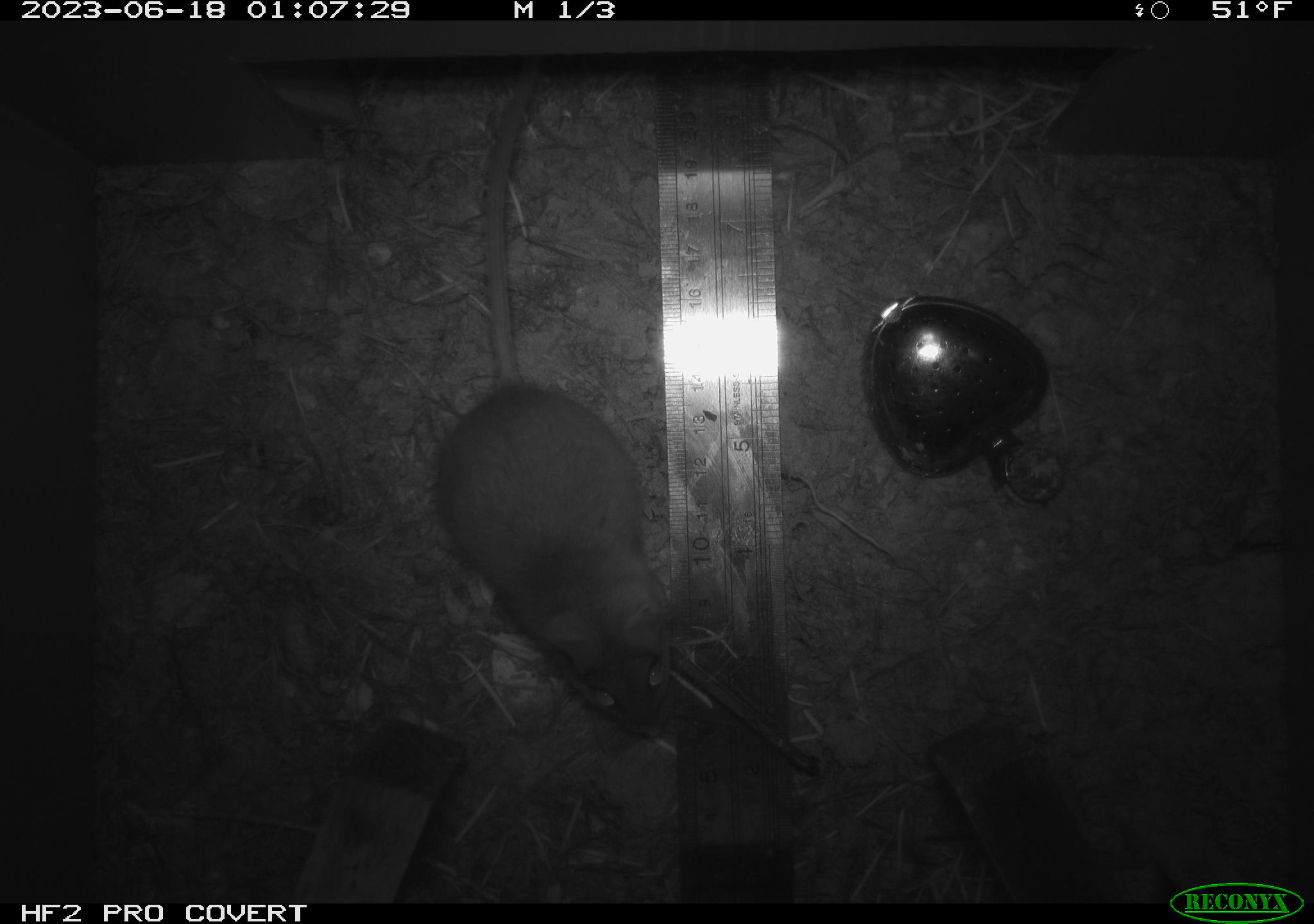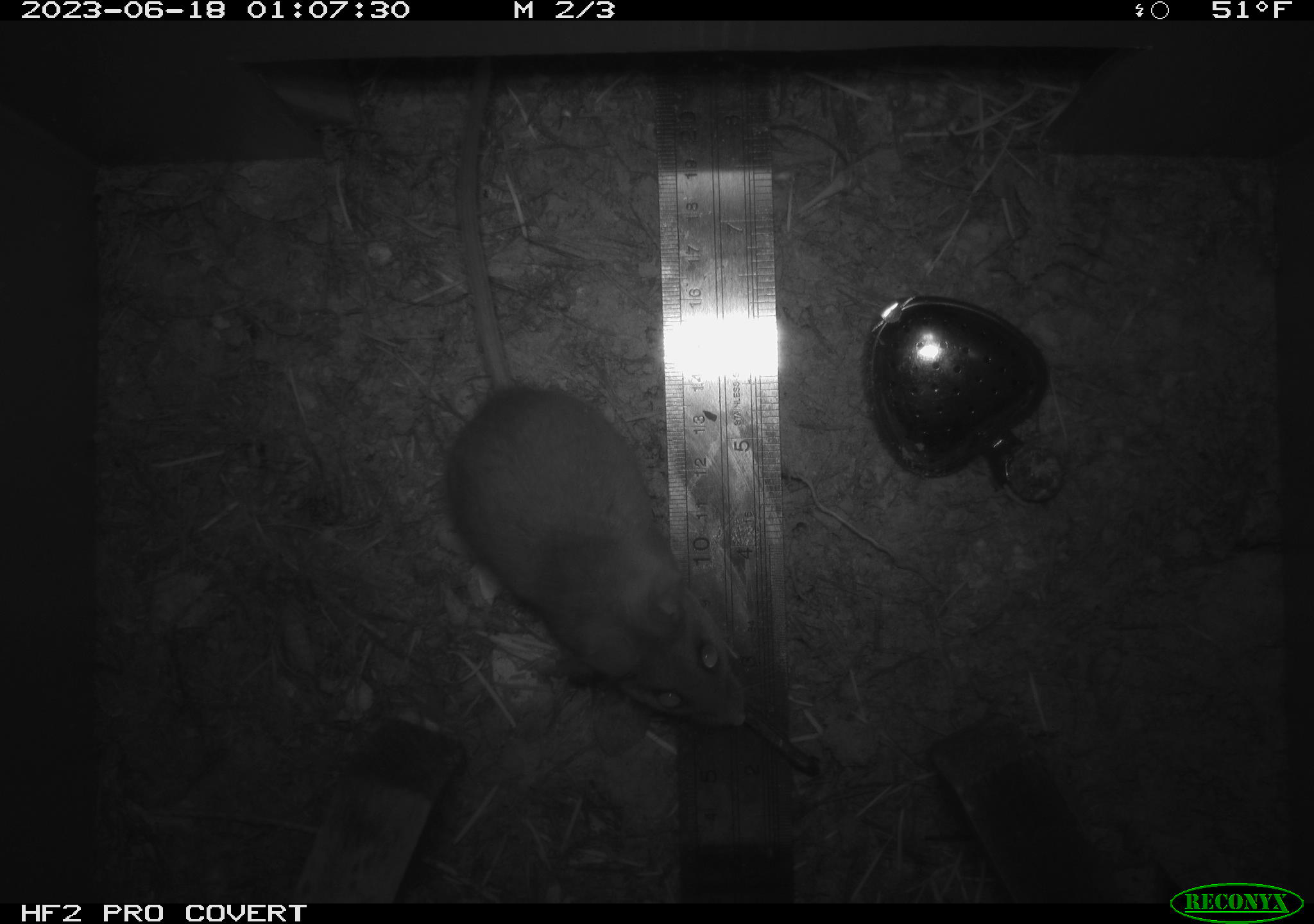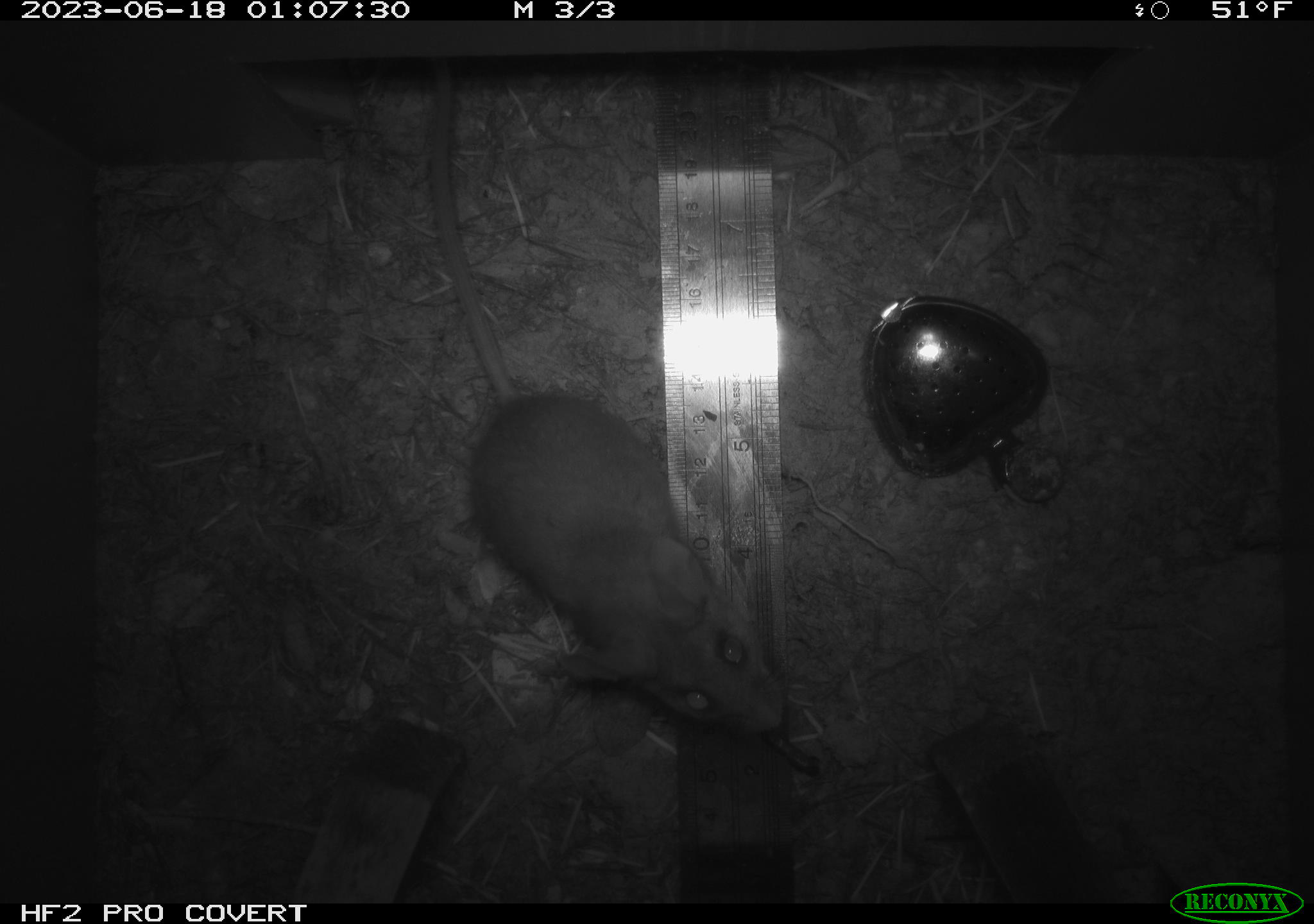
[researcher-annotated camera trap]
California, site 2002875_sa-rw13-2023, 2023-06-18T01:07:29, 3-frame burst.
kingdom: Animalia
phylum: Chordata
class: Mammalia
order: Rodentia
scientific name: Rodentia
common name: mouse species